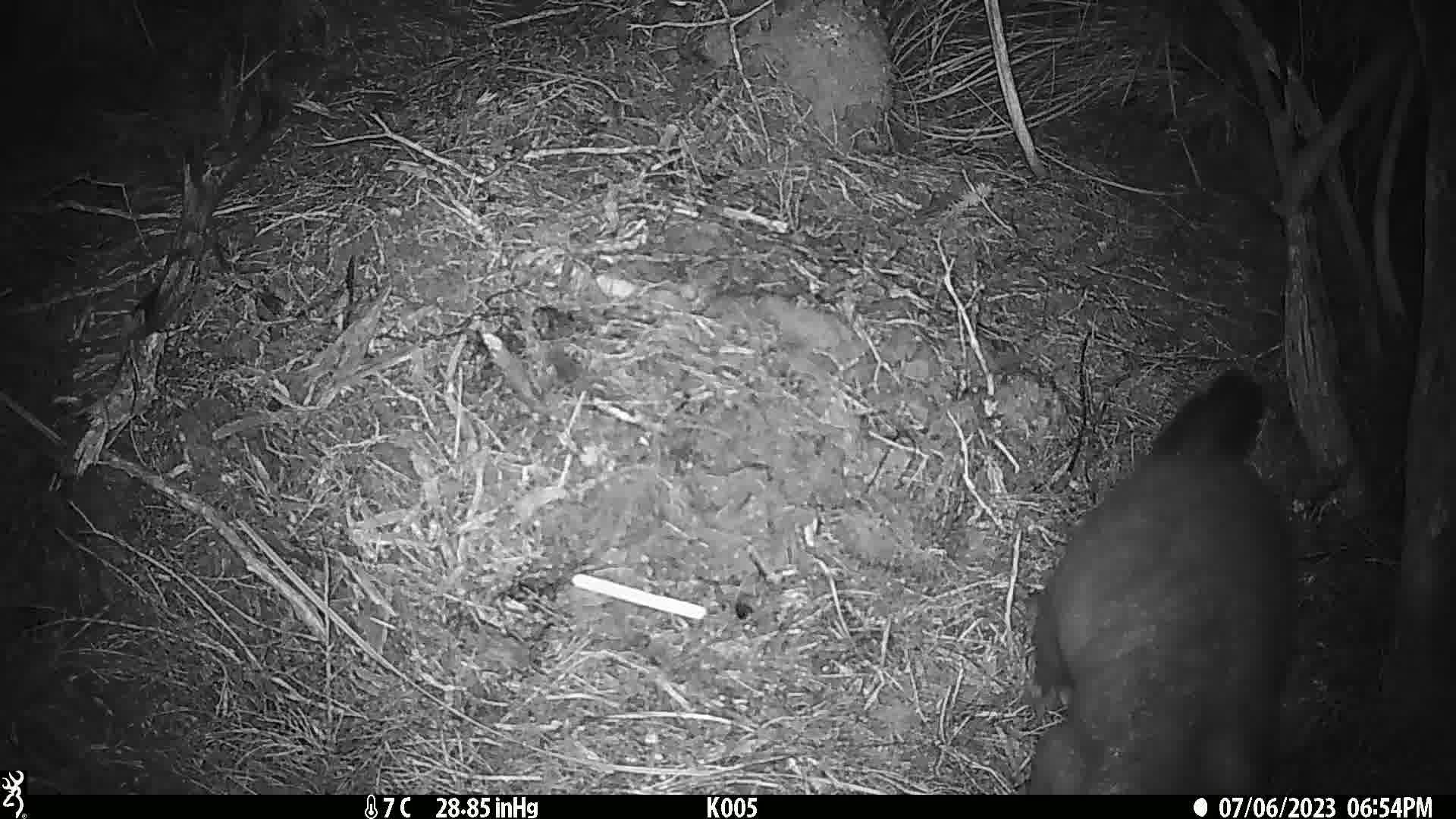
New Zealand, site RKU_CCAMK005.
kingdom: Animalia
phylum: Chordata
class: Mammalia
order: Diprotodontia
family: Phalangeridae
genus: Trichosurus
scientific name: Trichosurus vulpecula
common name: common brushtail possum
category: possum